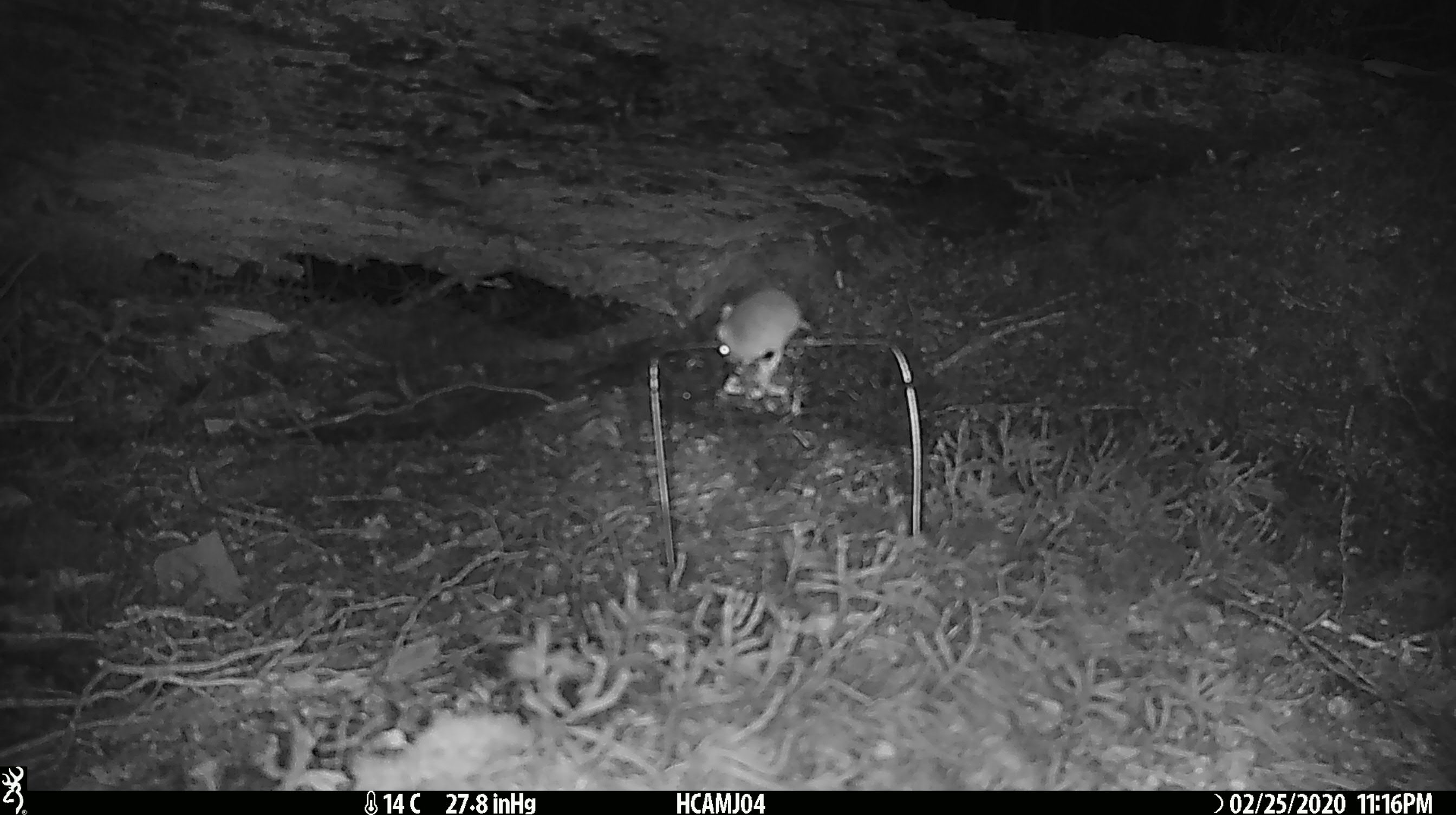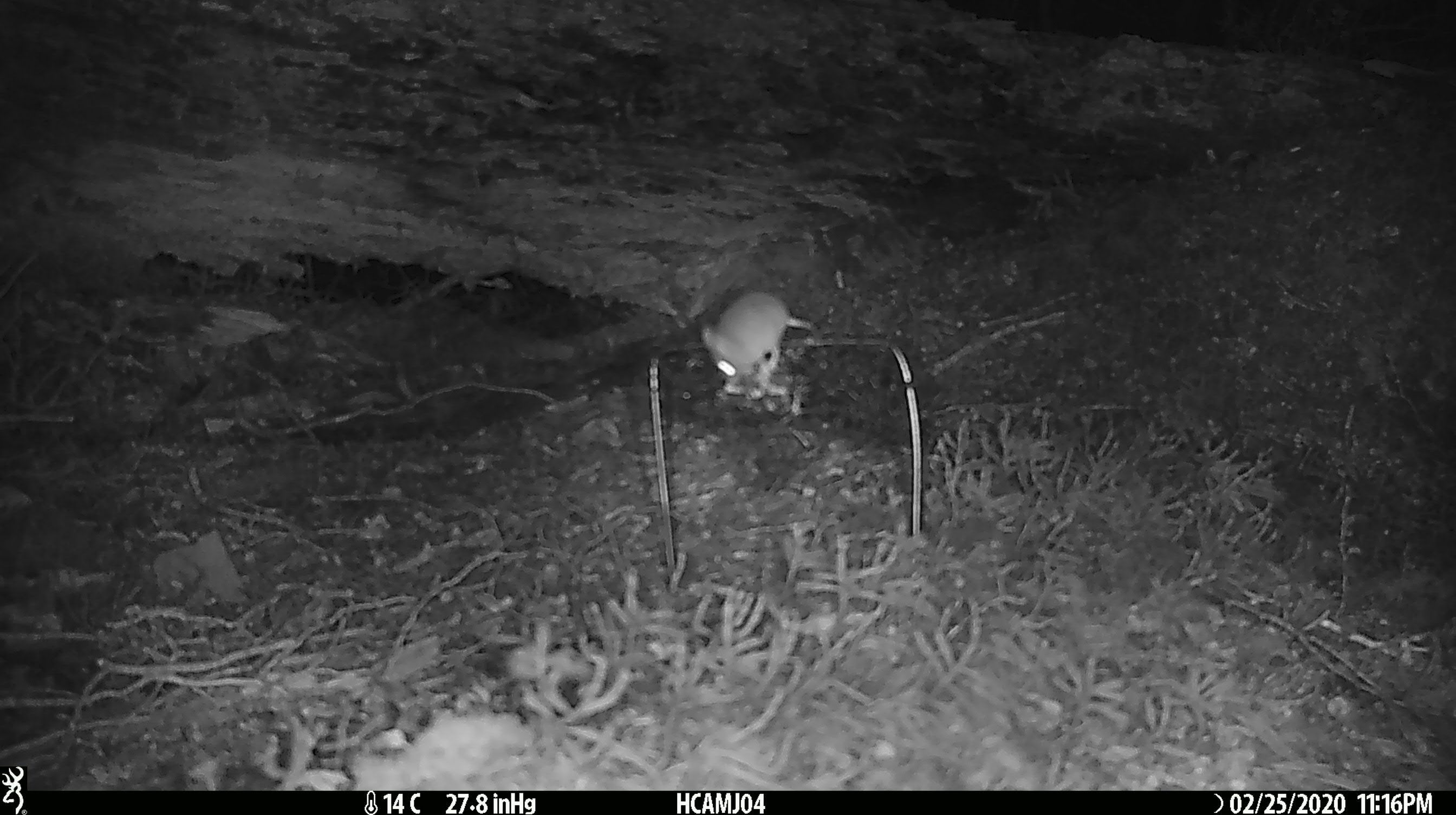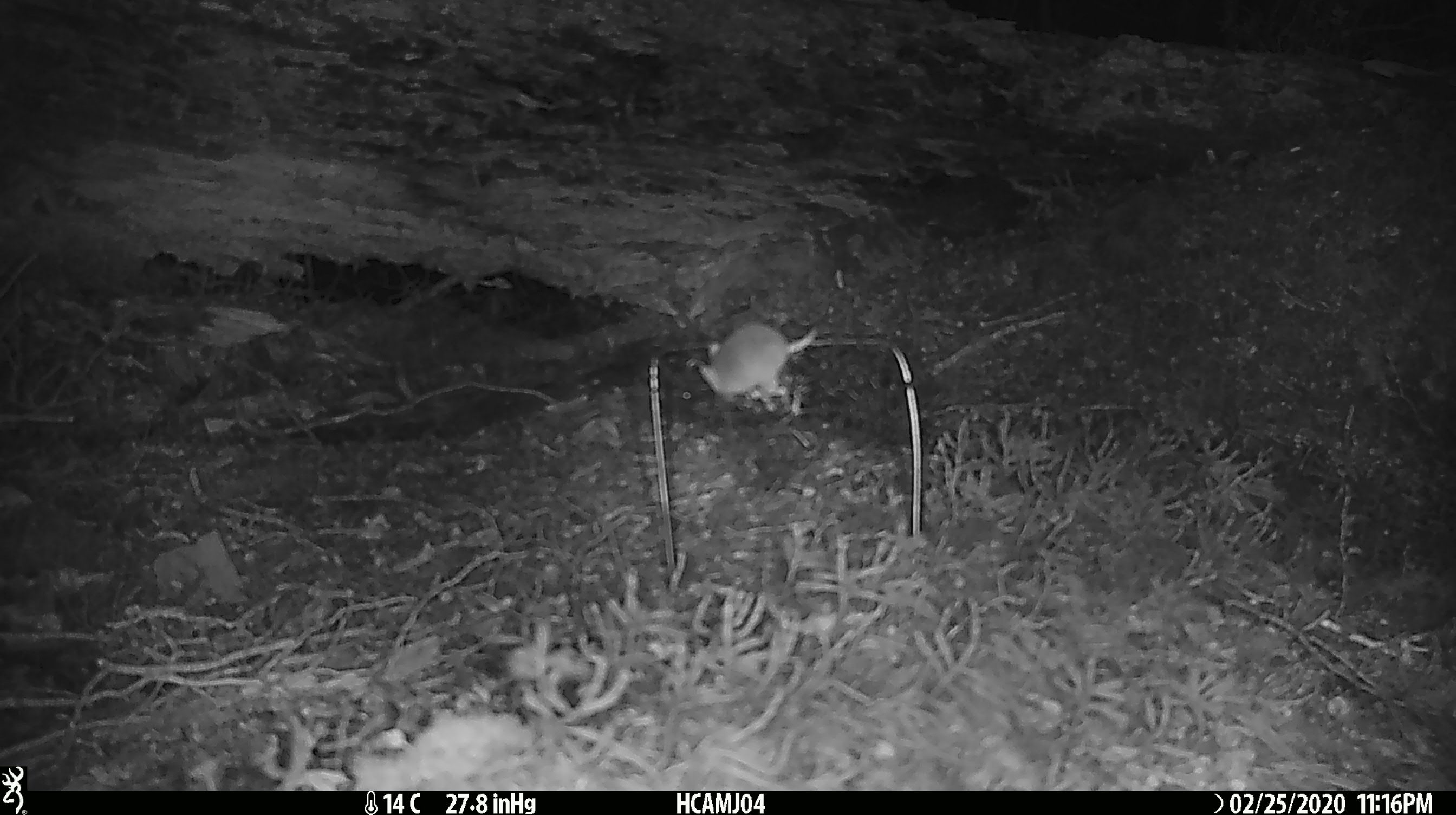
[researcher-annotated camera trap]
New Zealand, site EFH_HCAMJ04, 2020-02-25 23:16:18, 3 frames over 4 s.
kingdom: Animalia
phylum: Chordata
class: Mammalia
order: Rodentia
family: Muridae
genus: Mus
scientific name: Mus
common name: mouse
Mouse (Mus).